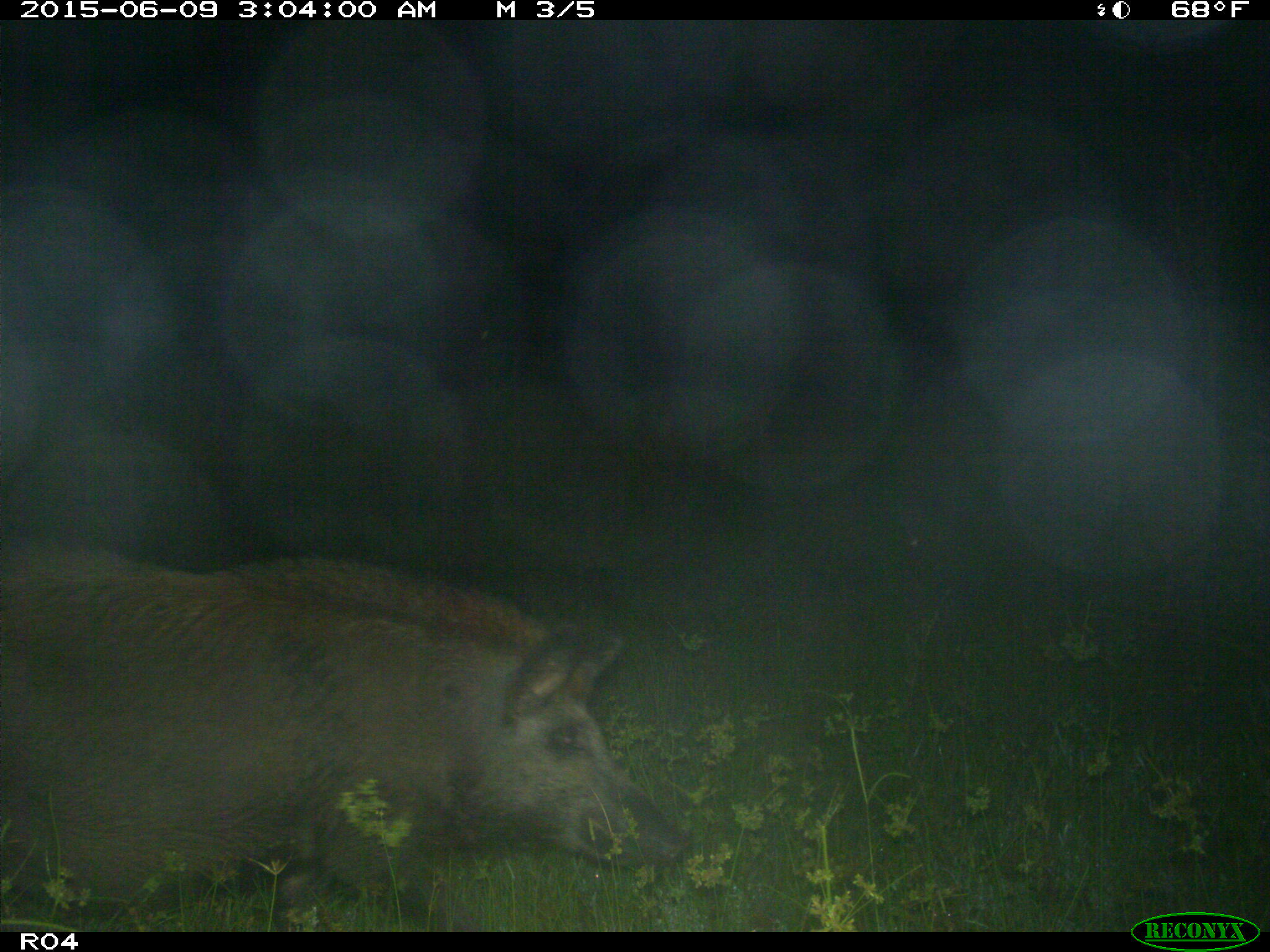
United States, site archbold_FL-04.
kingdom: Animalia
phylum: Chordata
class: Mammalia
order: Artiodactyla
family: Suidae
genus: Sus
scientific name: Sus scrofa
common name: wild boar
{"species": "Sus scrofa (wild boar)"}